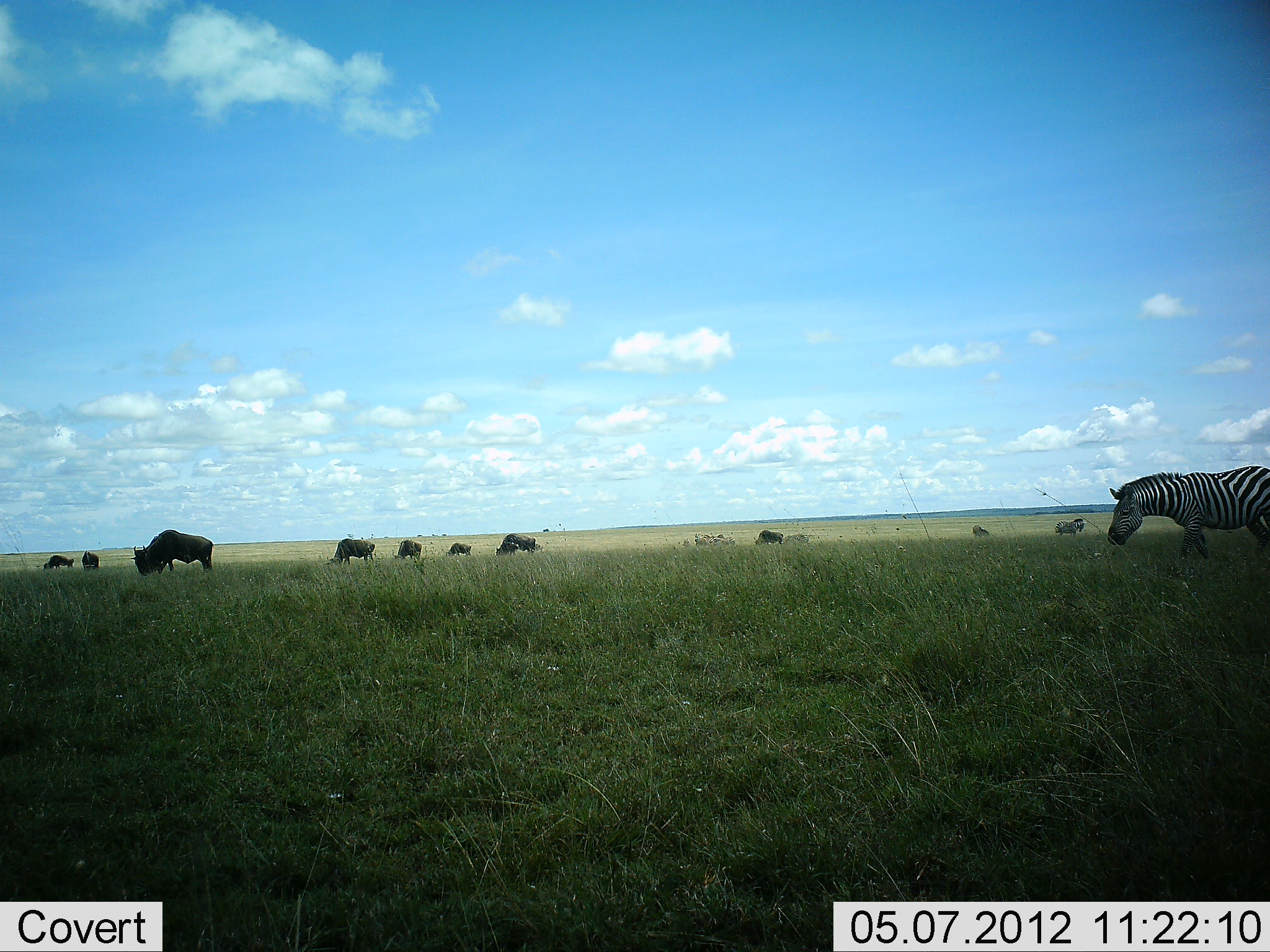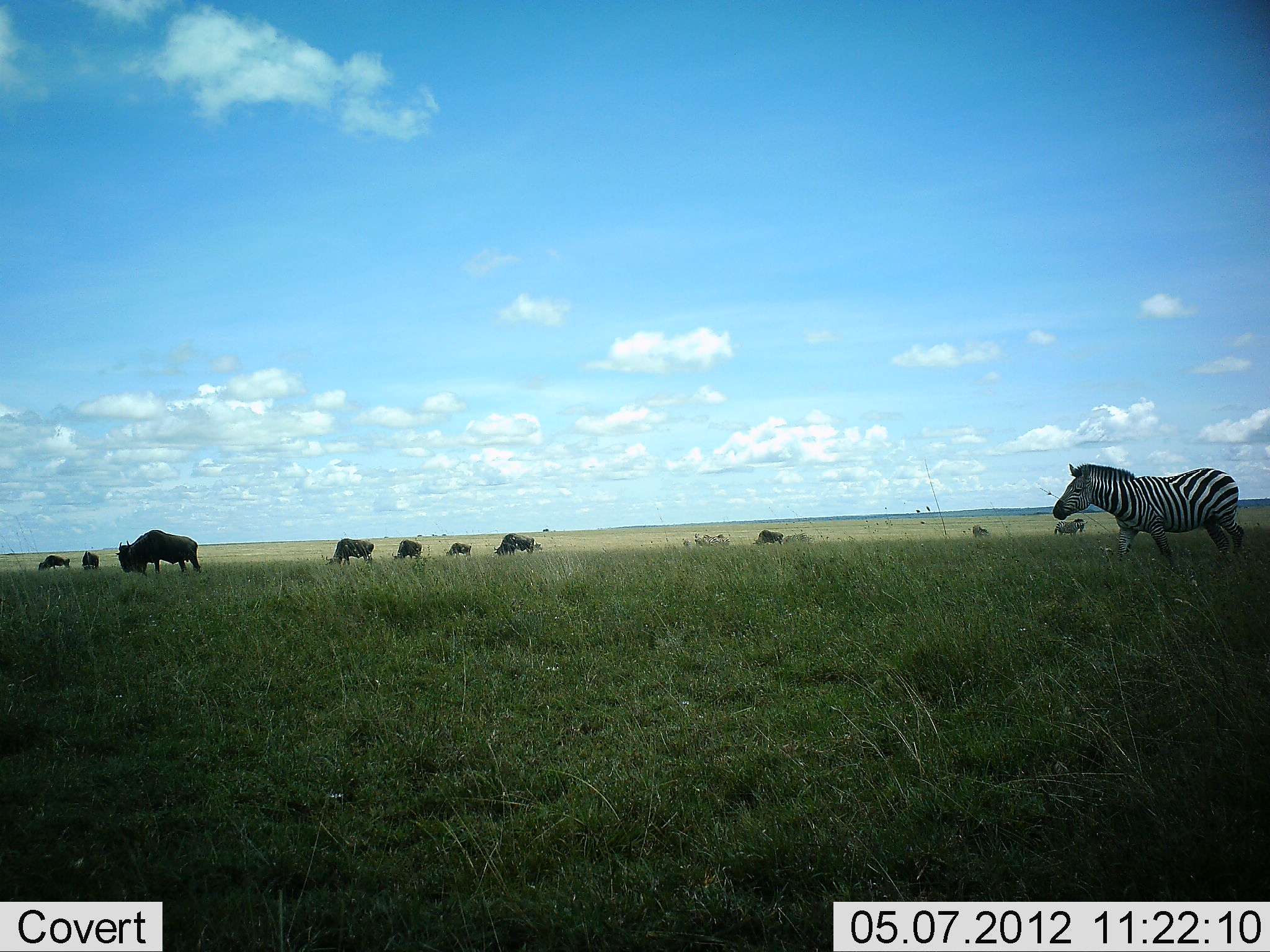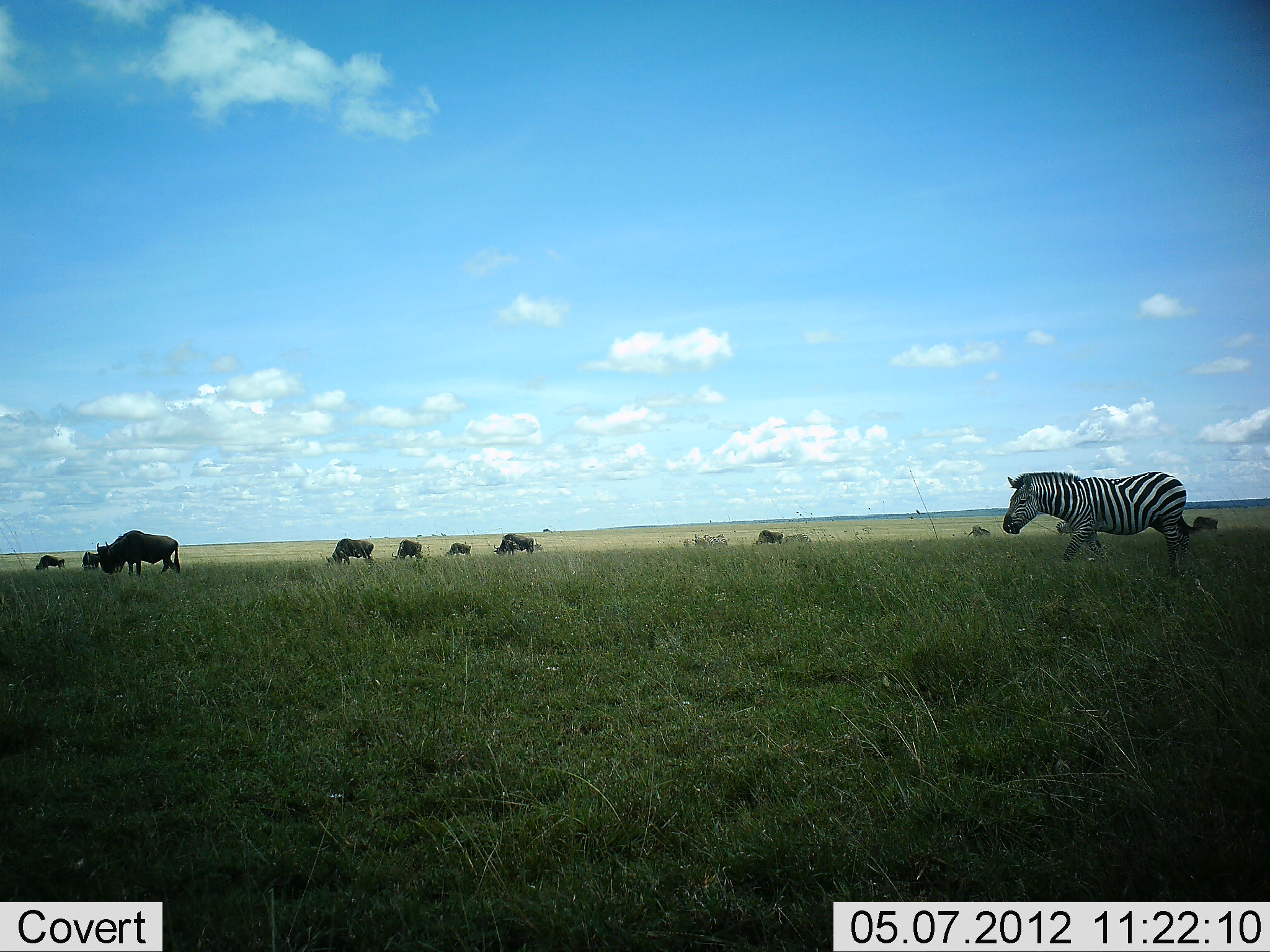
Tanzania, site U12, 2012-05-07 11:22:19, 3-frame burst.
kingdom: Animalia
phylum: Chordata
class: Mammalia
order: Artiodactyla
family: Bovidae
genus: Connochaetes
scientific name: Connochaetes taurinus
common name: blue wildebeest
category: wildebeest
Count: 10.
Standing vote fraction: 20%.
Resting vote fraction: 0%.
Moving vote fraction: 30%.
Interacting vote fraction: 0%.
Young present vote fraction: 0%.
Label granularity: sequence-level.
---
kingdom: Animalia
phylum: Chordata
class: Mammalia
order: Perissodactyla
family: Equidae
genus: Equus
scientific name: Equus quagga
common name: plains zebra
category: zebra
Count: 2.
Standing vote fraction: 33%.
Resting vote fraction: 0%.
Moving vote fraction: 83%.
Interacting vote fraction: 0%.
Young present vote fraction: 0%.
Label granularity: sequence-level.